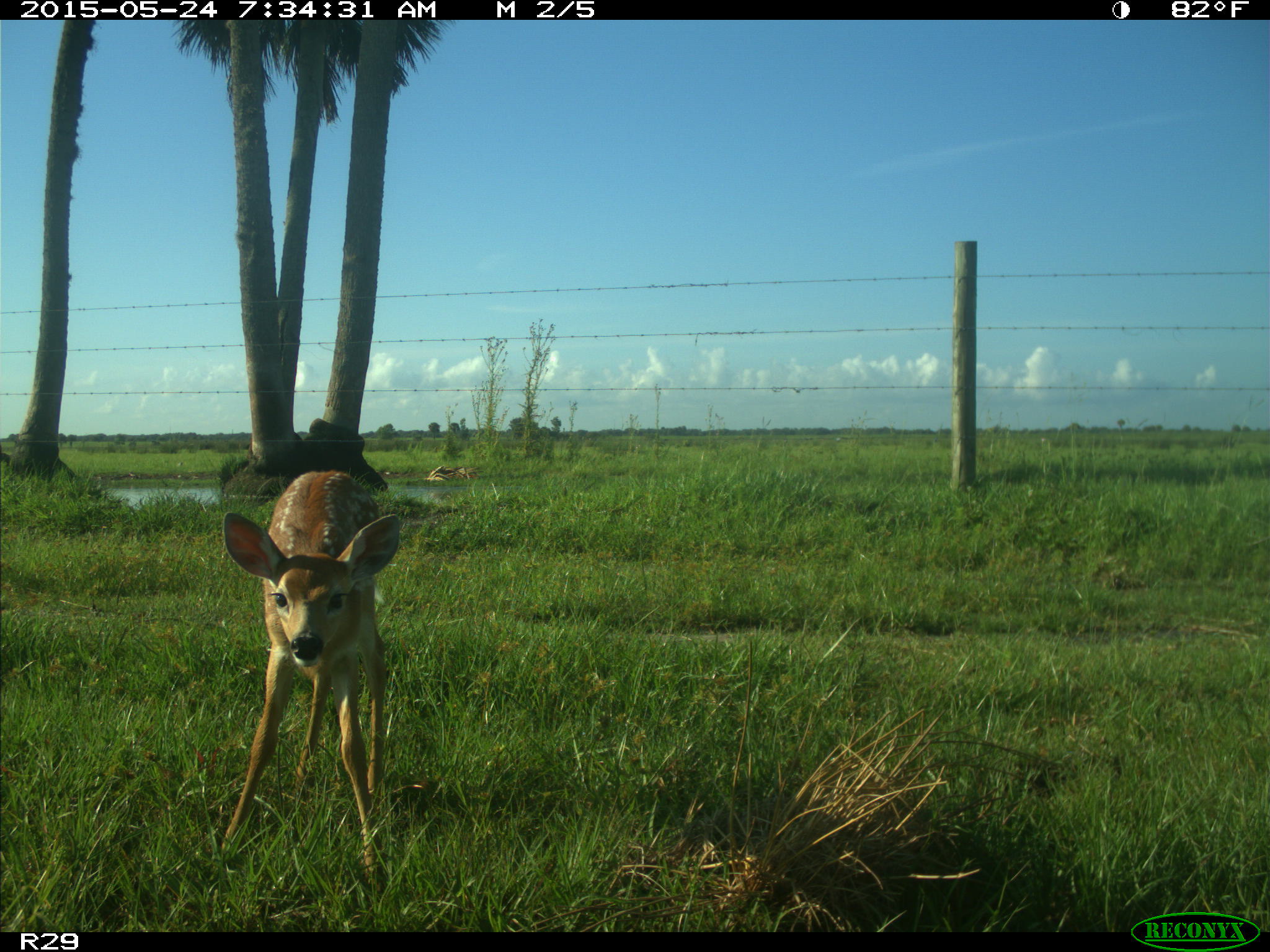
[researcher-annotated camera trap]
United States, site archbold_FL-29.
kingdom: Animalia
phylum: Chordata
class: Mammalia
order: Artiodactyla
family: Cervidae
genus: Odocoileus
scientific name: Odocoileus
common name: deer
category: unidentified deer